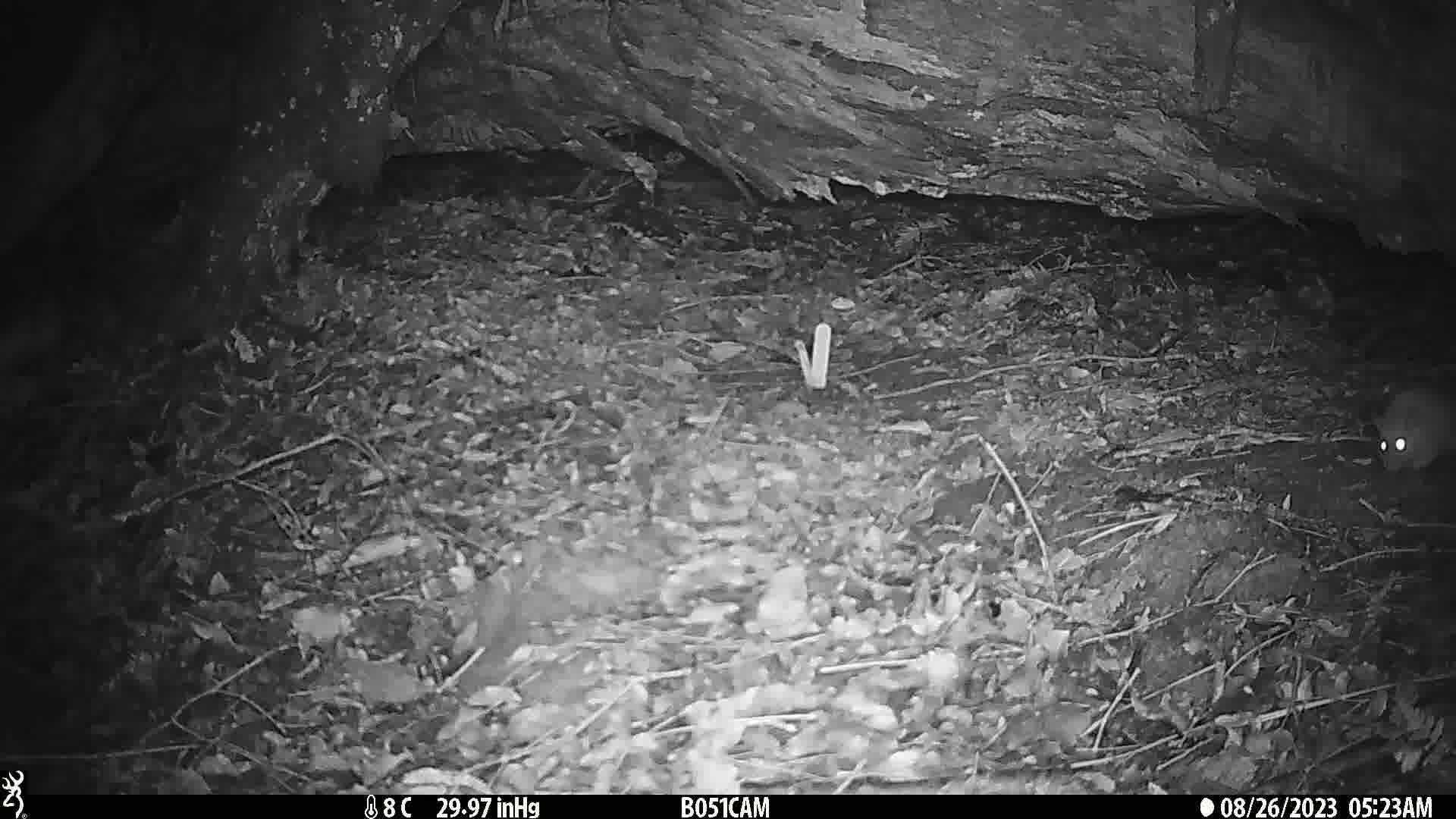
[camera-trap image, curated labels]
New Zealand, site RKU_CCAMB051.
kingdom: Animalia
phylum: Chordata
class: Mammalia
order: Rodentia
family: Muridae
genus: Rattus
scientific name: Rattus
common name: rat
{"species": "rat (Rattus)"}